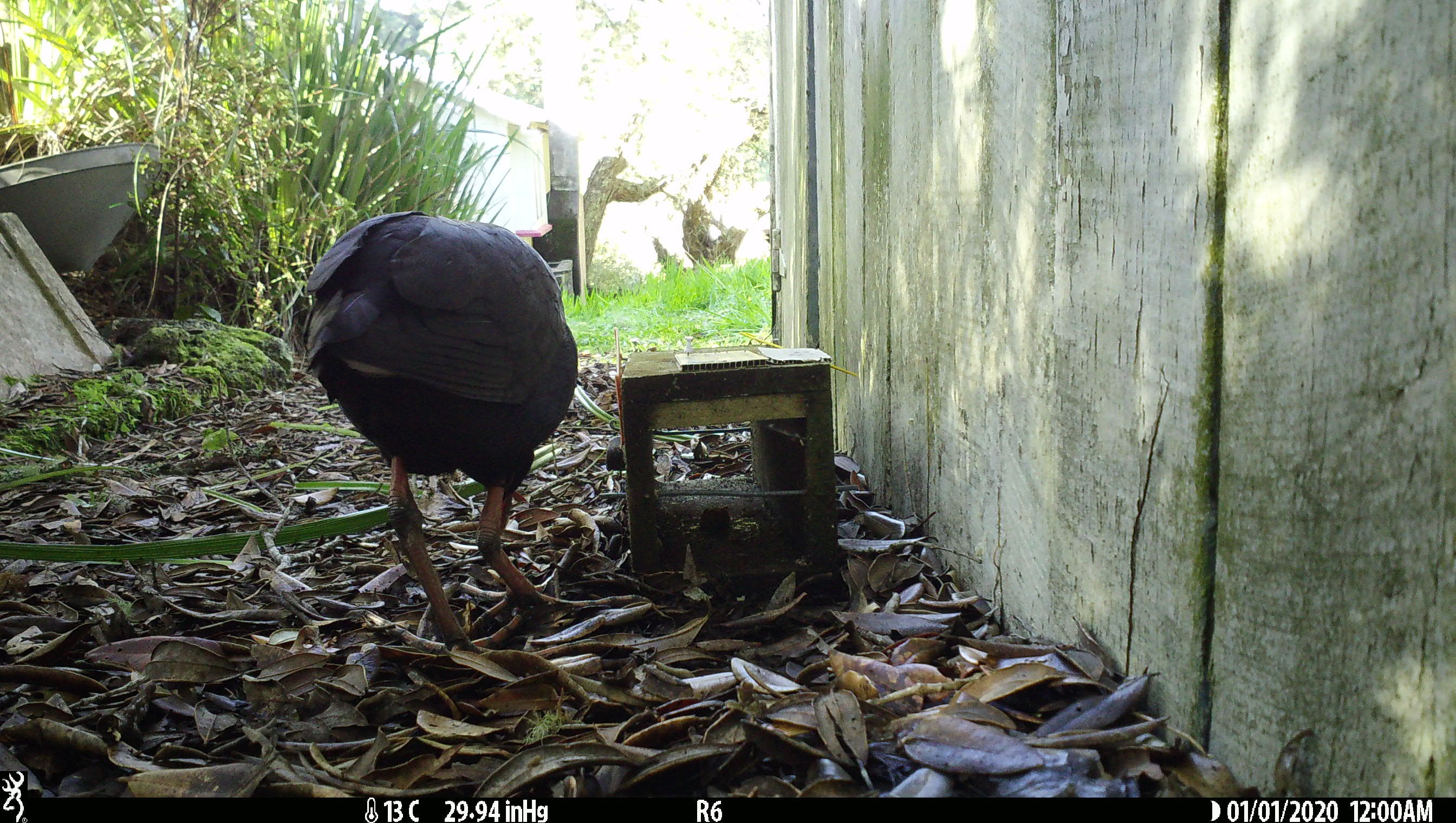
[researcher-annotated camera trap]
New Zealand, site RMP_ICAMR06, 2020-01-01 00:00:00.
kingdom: Animalia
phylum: Chordata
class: Aves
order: Gruiformes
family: Rallidae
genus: Porphyrio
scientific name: Porphyrio melanotus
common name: australasian swamphen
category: pukeko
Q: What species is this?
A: Pukeko (australasian swamphen) (Porphyrio melanotus).